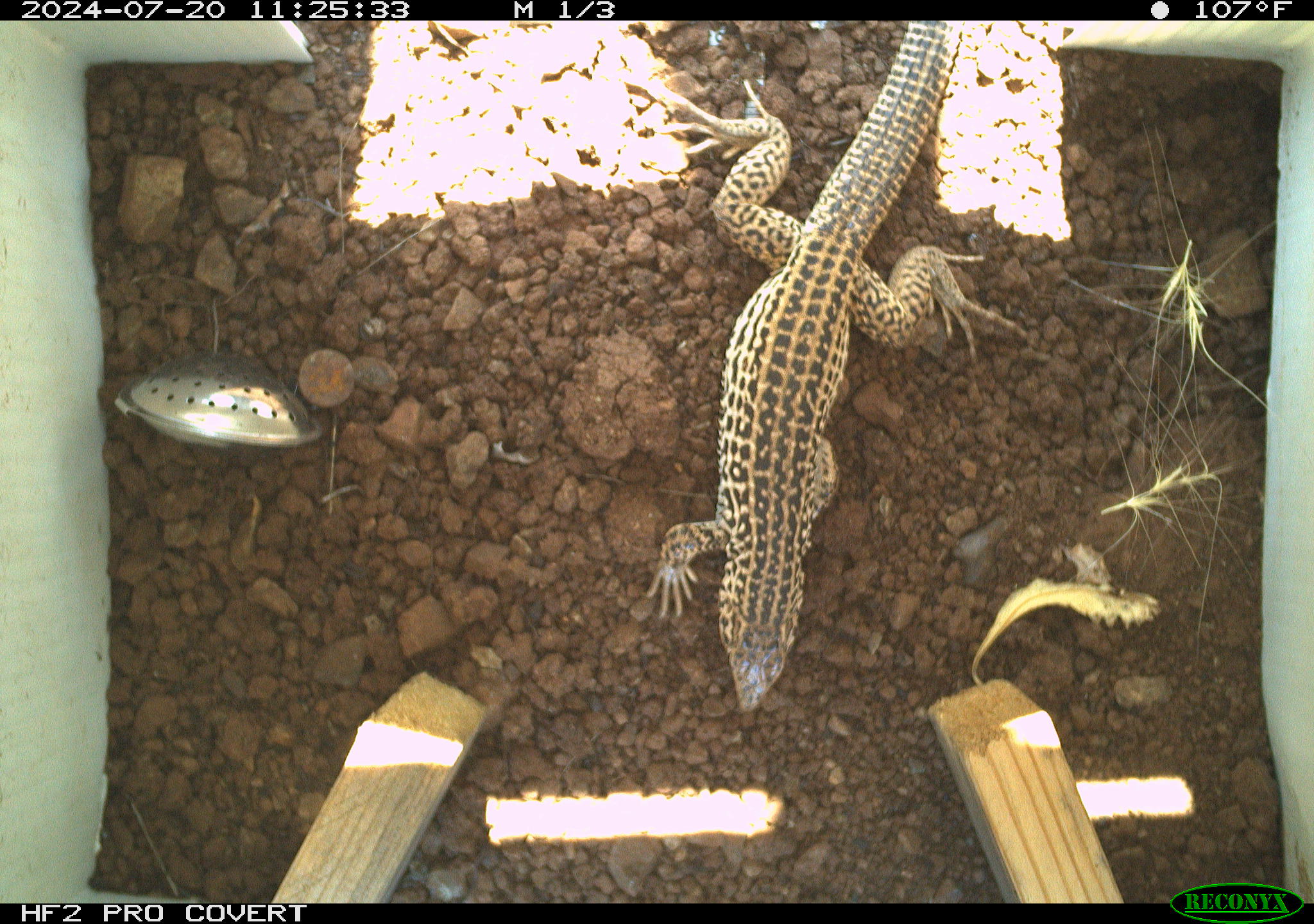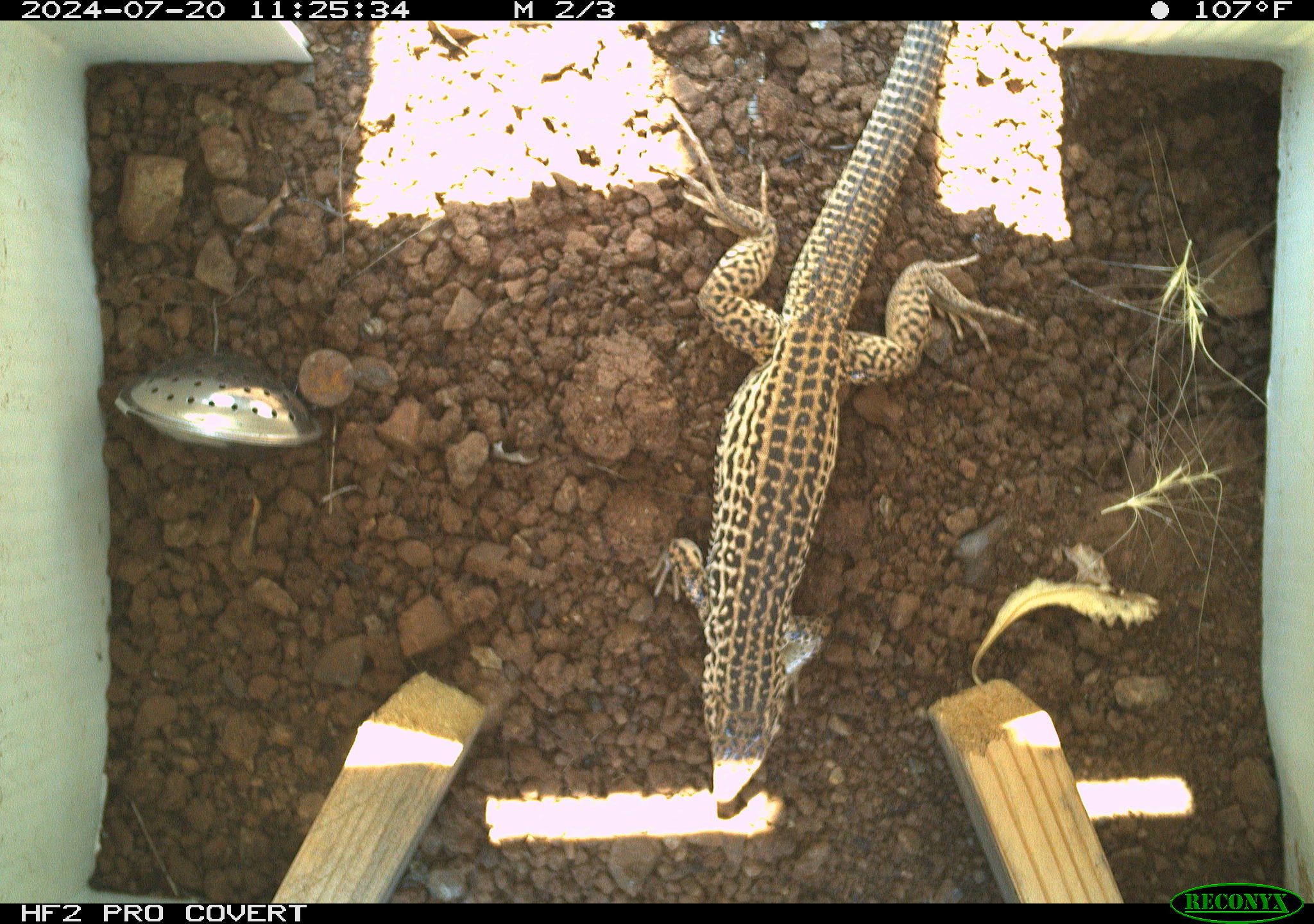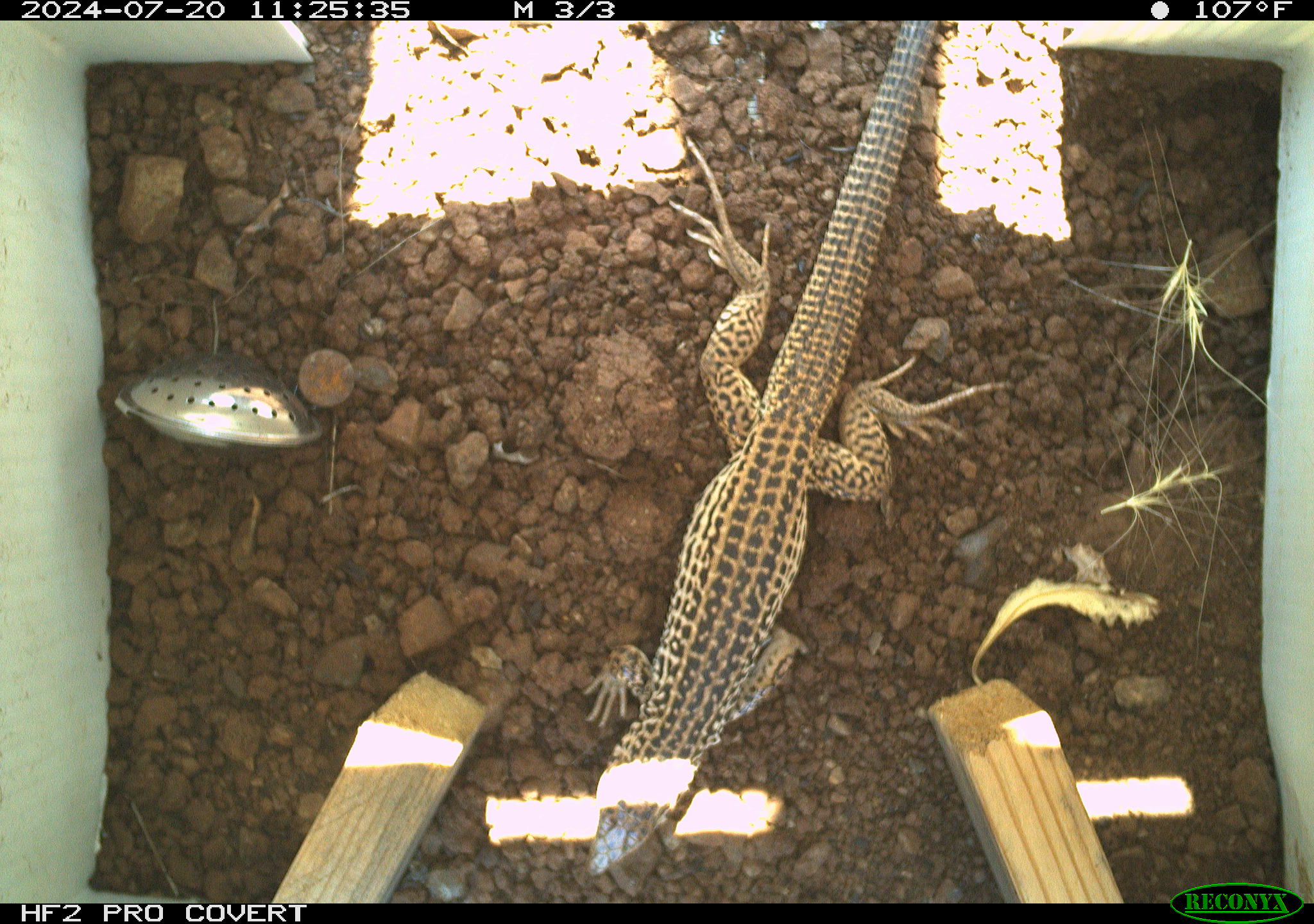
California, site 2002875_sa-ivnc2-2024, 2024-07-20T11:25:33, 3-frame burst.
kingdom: Animalia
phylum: Chordata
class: Reptilia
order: Squamata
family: Teiidae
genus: Aspidoscelis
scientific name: Aspidoscelis tigris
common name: western whiptail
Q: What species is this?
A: Western whiptail (Aspidoscelis tigris).